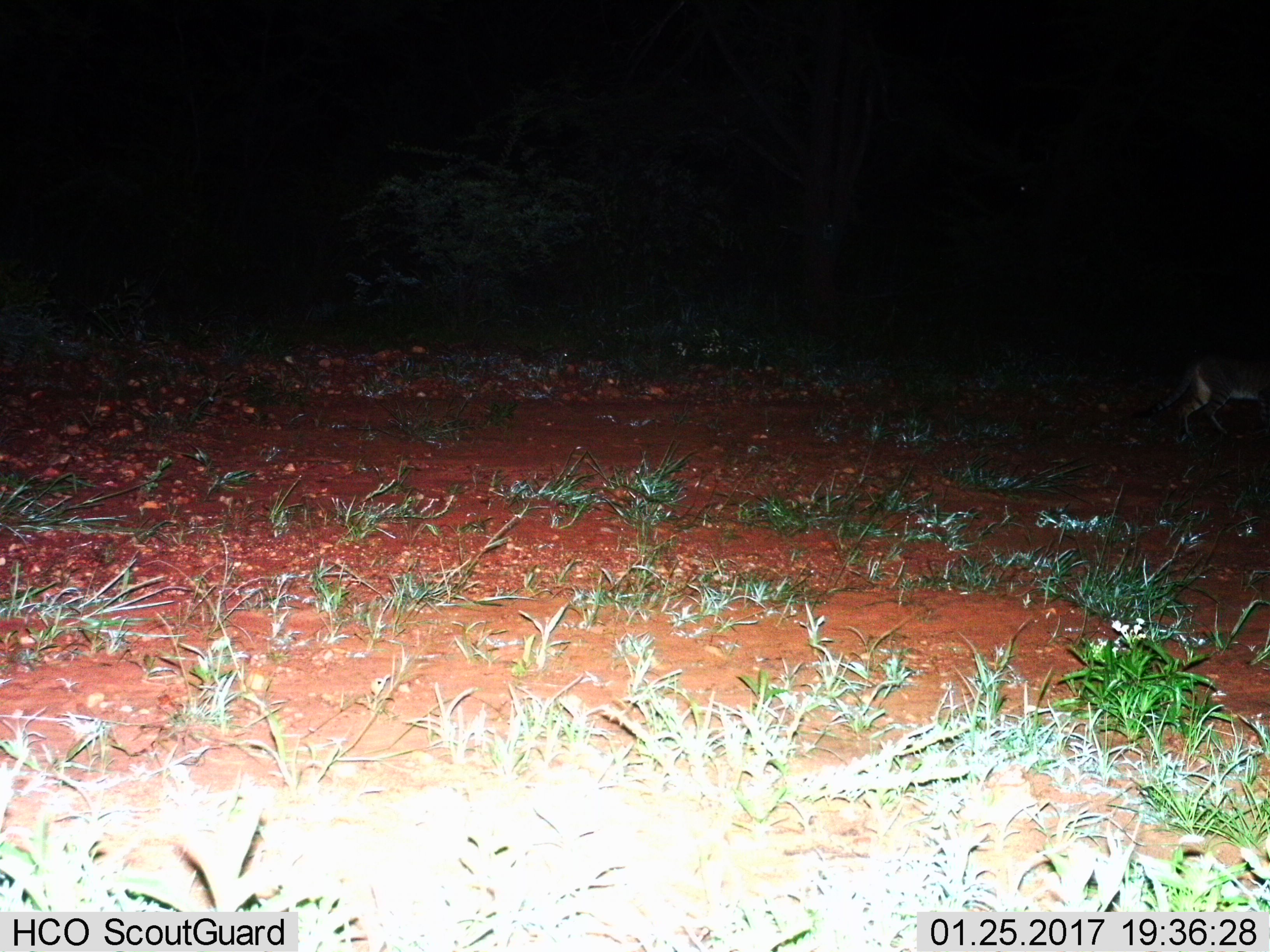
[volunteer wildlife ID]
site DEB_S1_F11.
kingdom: Animalia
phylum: Chordata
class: Mammalia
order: Carnivora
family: Felidae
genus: Felis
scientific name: Felis lybica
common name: african wild cat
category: africanwildcat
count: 1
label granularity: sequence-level